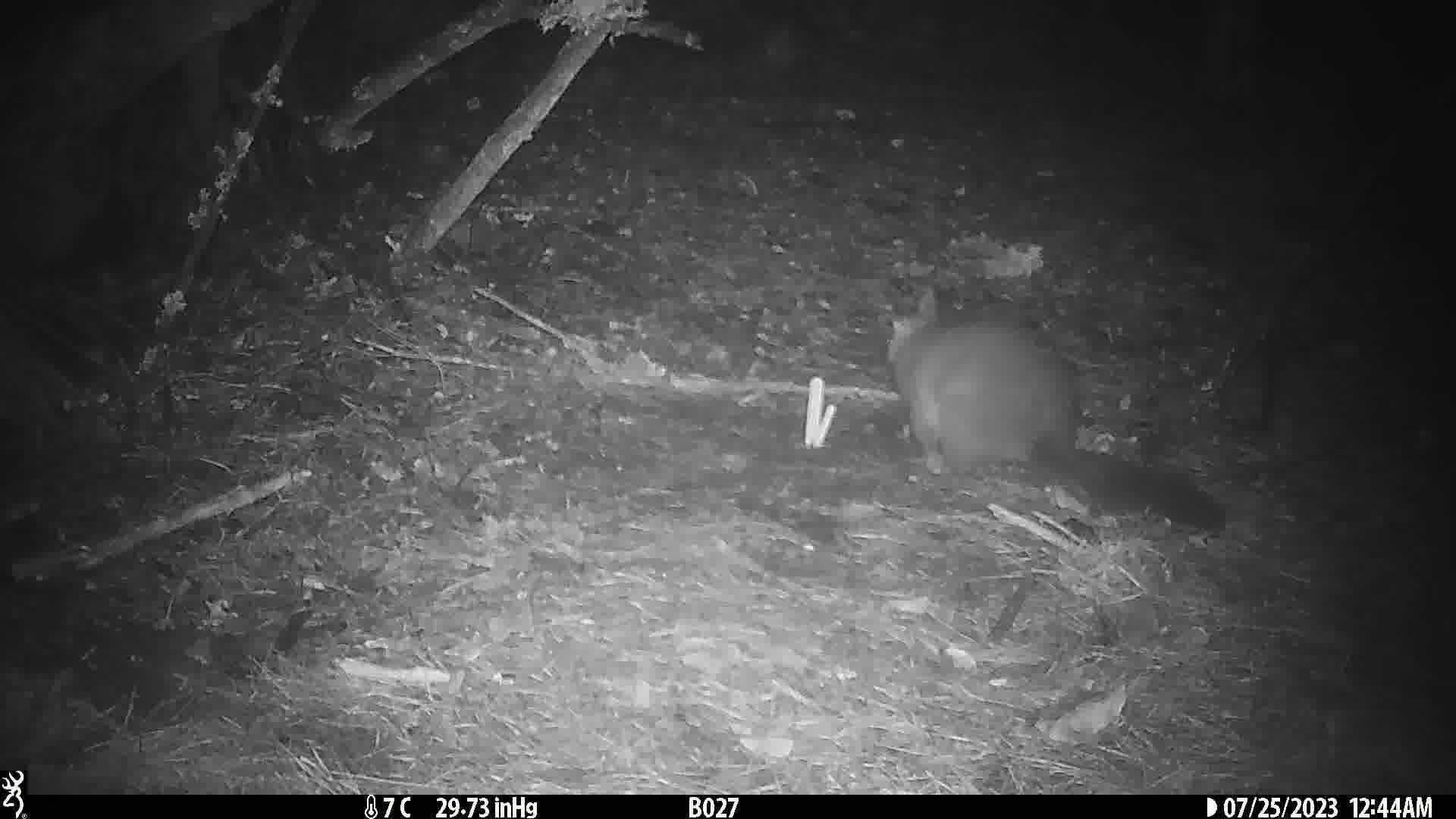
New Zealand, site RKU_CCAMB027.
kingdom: Animalia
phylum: Chordata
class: Mammalia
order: Diprotodontia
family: Phalangeridae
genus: Trichosurus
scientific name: Trichosurus vulpecula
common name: common brushtail possum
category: possum